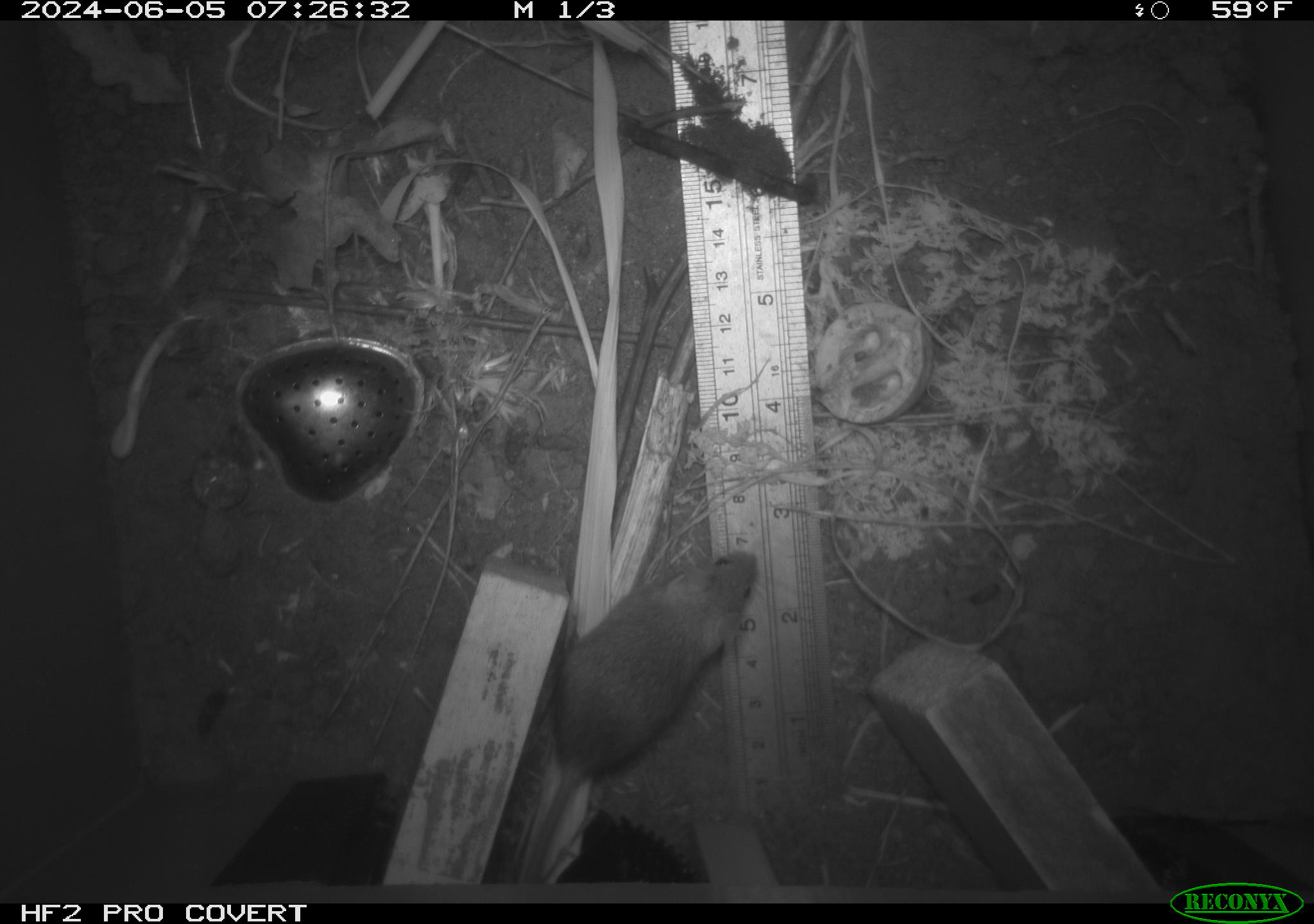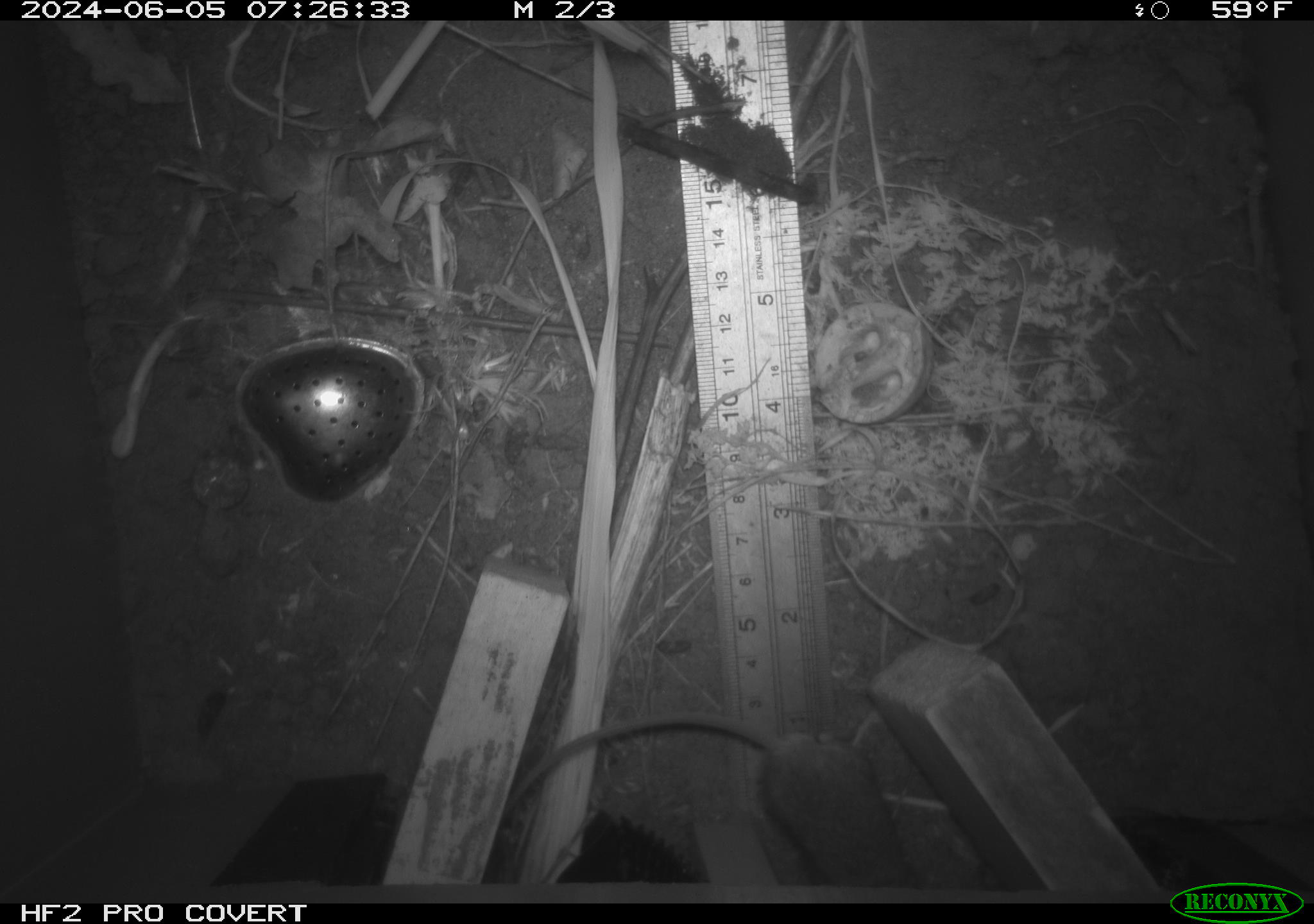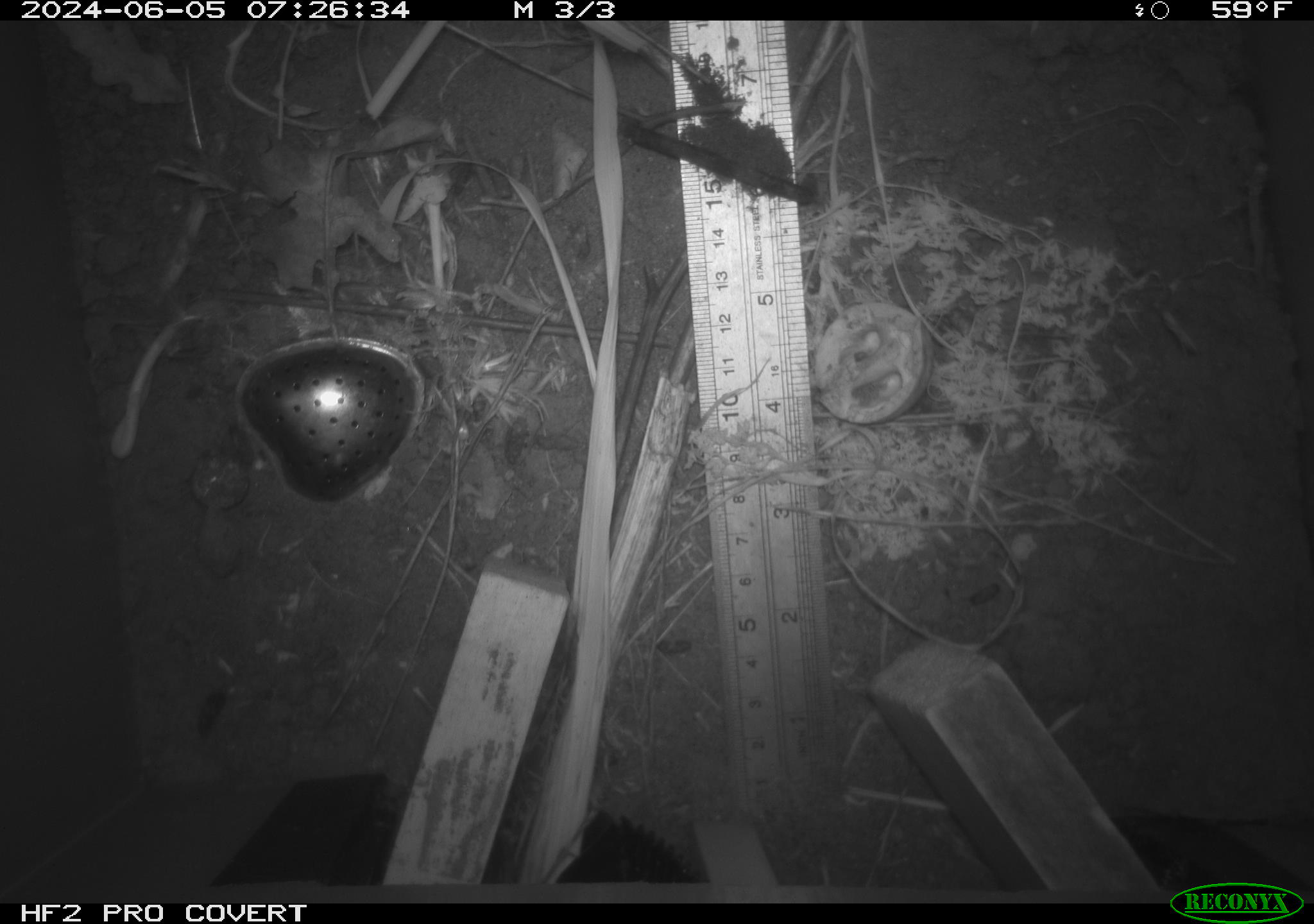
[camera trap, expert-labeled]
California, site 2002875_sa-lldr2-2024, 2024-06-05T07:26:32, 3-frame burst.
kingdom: Animalia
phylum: Chordata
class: Mammalia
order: Rodentia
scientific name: Rodentia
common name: mouse species